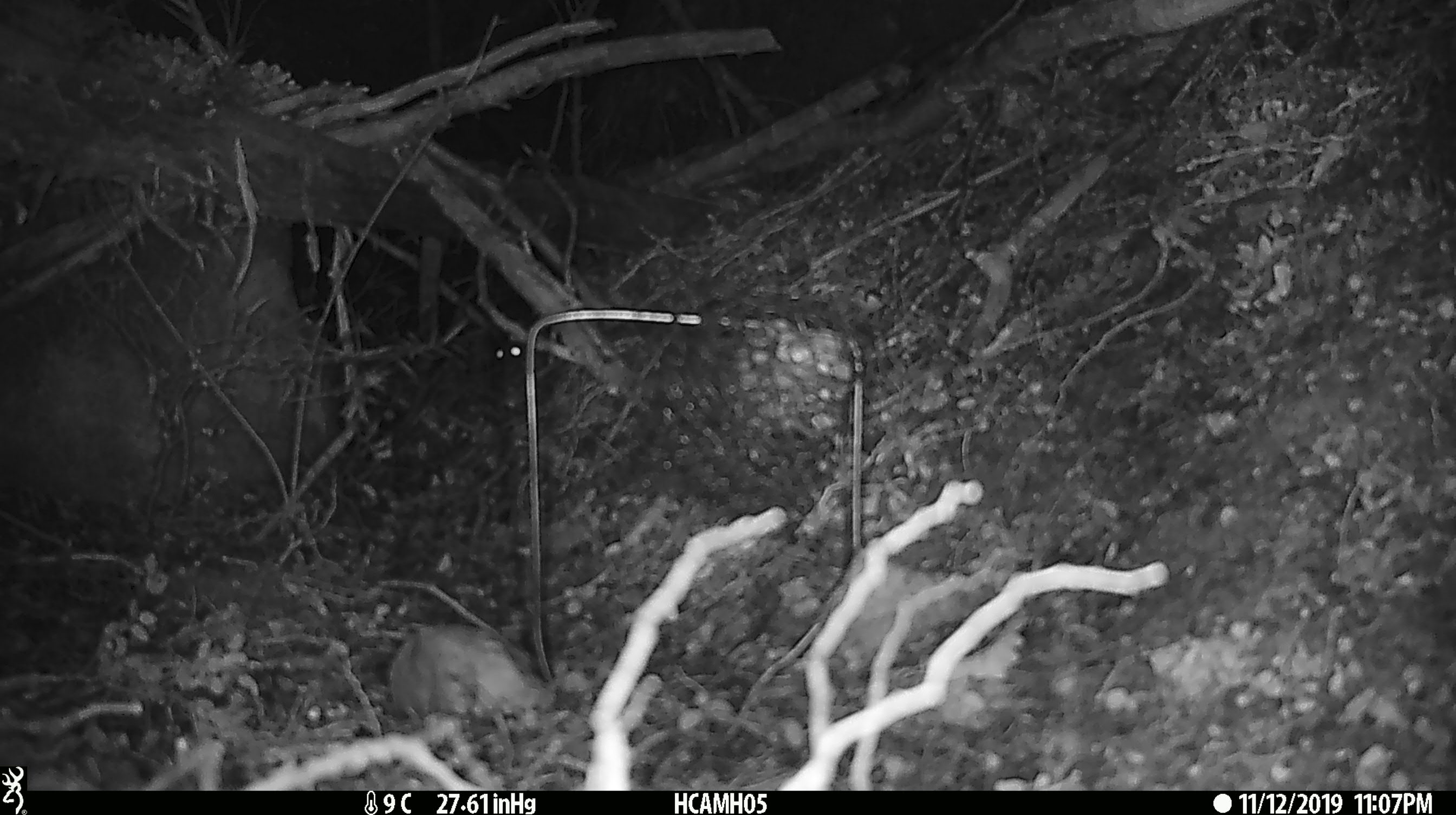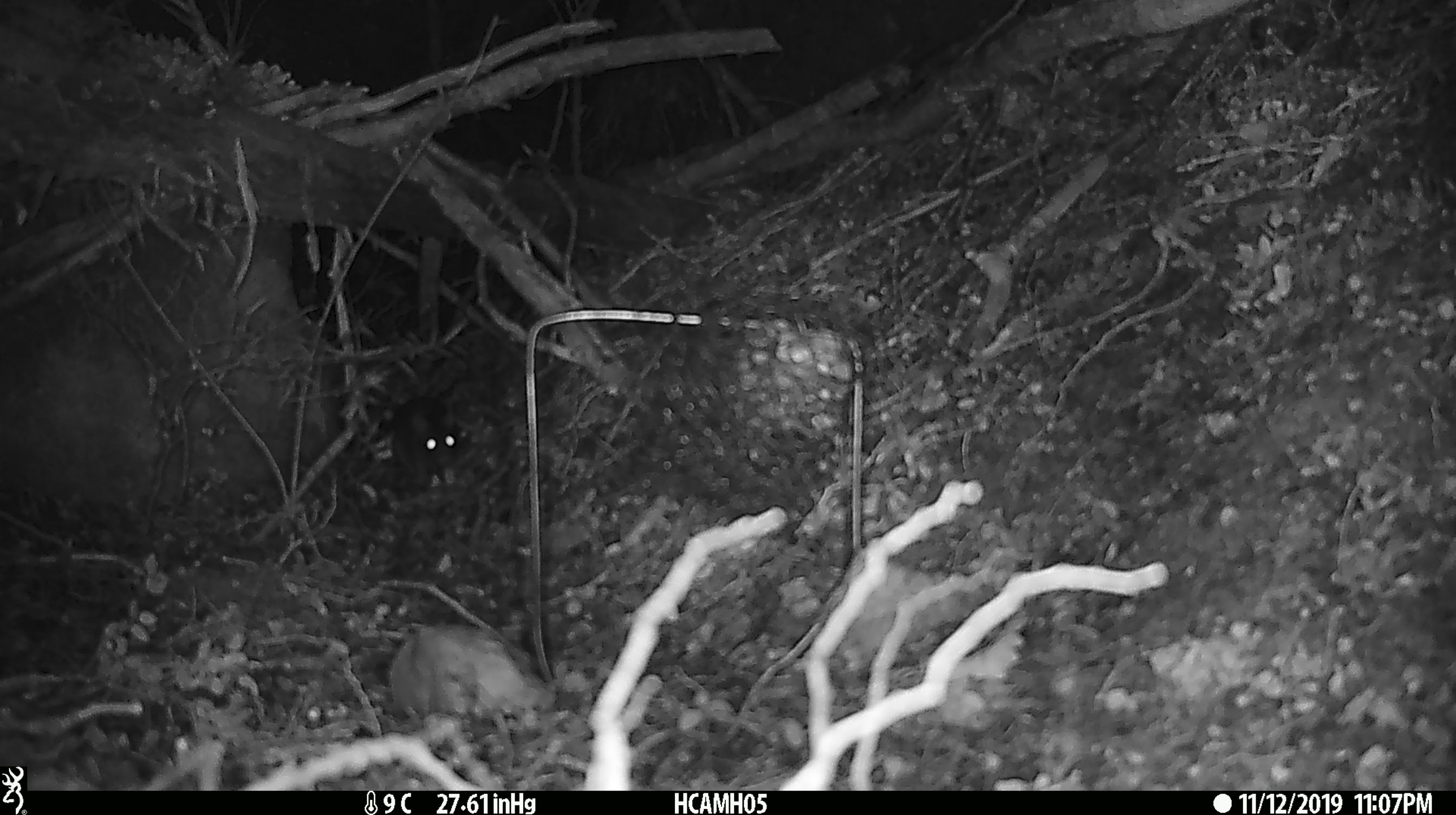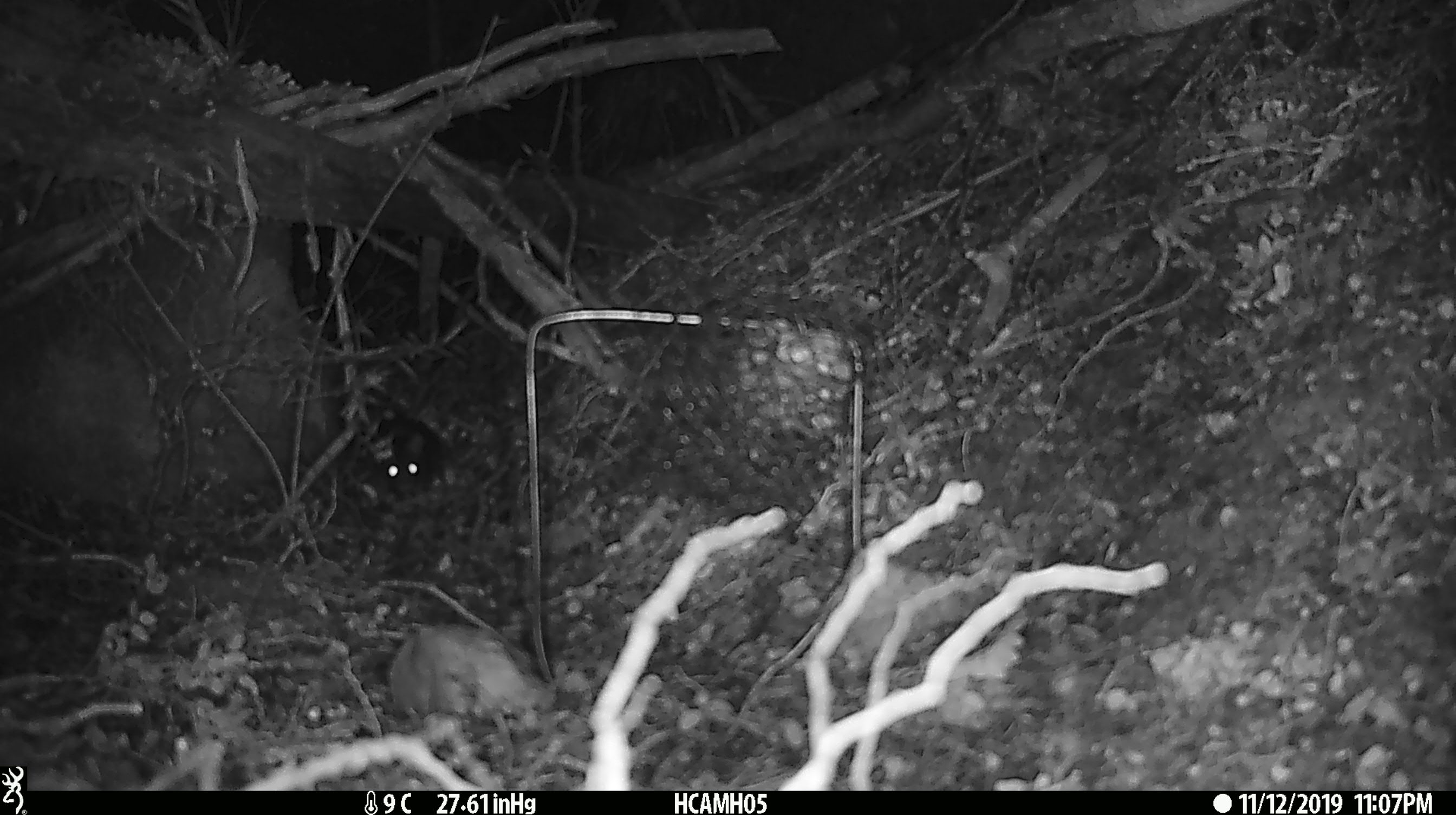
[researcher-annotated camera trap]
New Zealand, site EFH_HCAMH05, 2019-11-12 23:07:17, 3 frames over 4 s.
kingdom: Animalia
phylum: Chordata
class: Mammalia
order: Rodentia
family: Muridae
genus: Mus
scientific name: Mus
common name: mouse